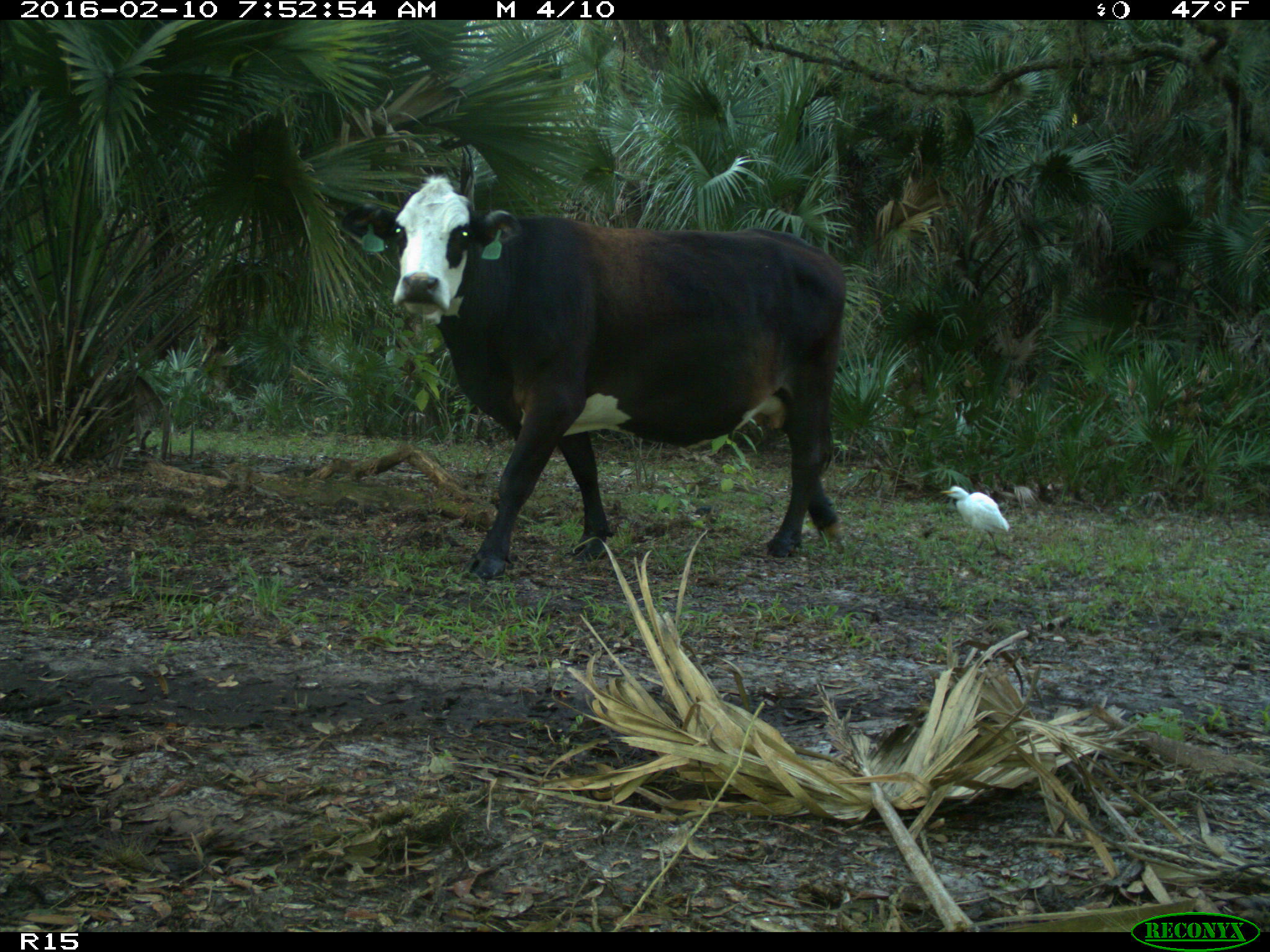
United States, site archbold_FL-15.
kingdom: Animalia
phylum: Chordata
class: Mammalia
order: Artiodactyla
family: Bovidae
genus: Bos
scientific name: Bos taurus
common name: domestic cow